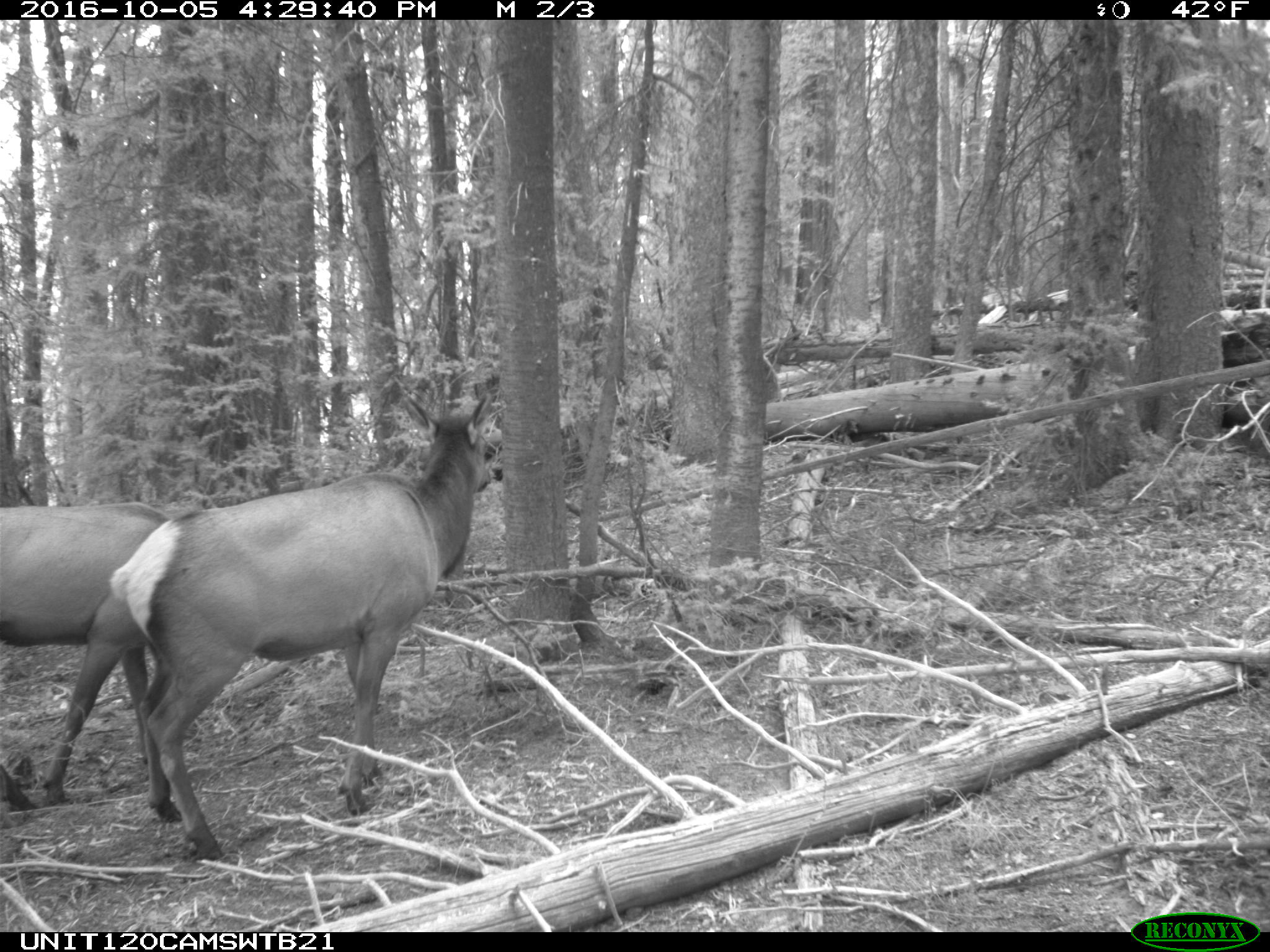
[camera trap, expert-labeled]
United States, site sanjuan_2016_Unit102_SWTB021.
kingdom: Animalia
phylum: Chordata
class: Mammalia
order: Artiodactyla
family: Cervidae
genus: Cervus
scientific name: Cervus elaphus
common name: red deer